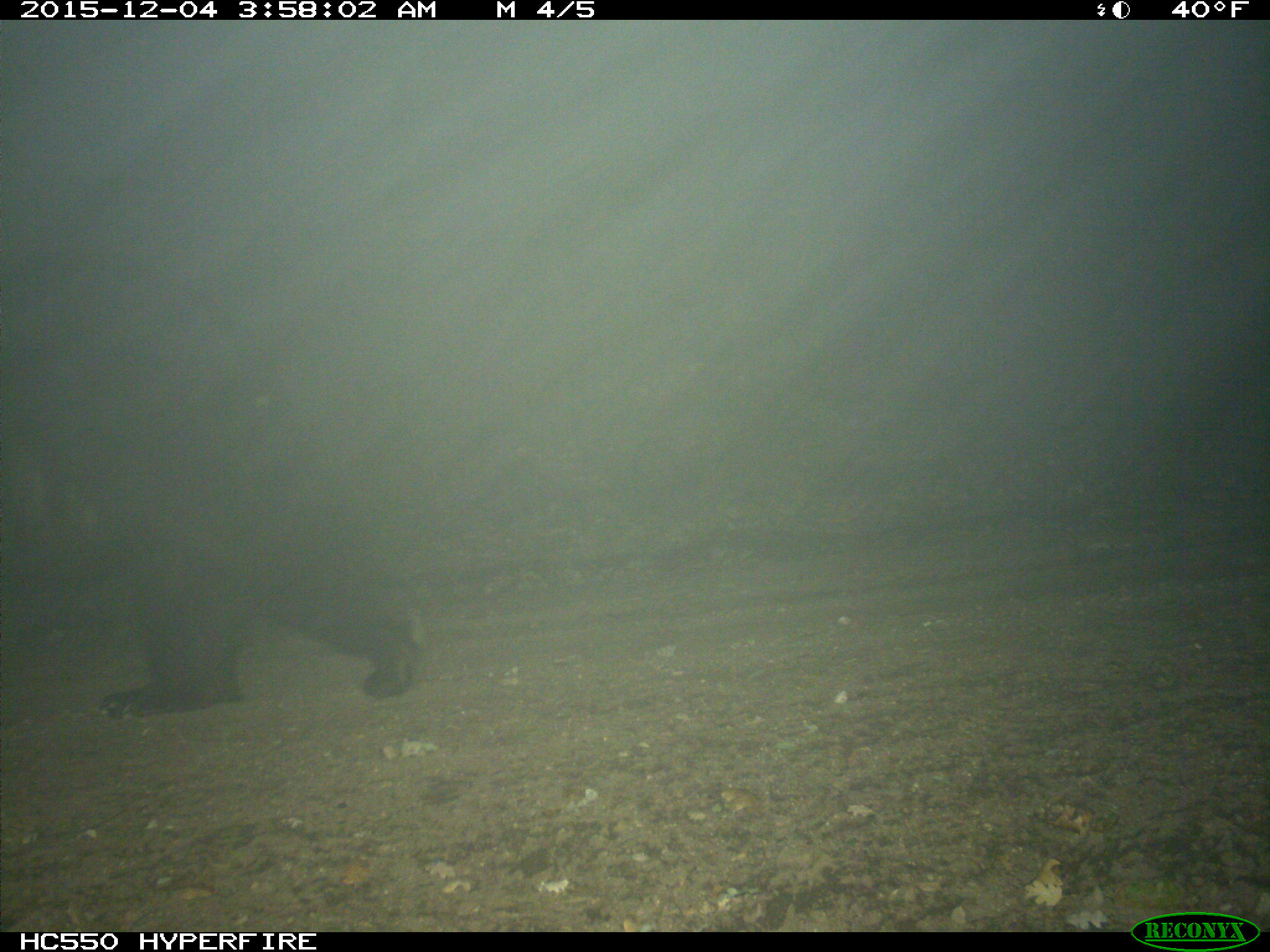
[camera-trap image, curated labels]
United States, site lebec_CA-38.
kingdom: Animalia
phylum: Chordata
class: Mammalia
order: Carnivora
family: Ursidae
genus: Ursus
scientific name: Ursus americanus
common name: american black bear